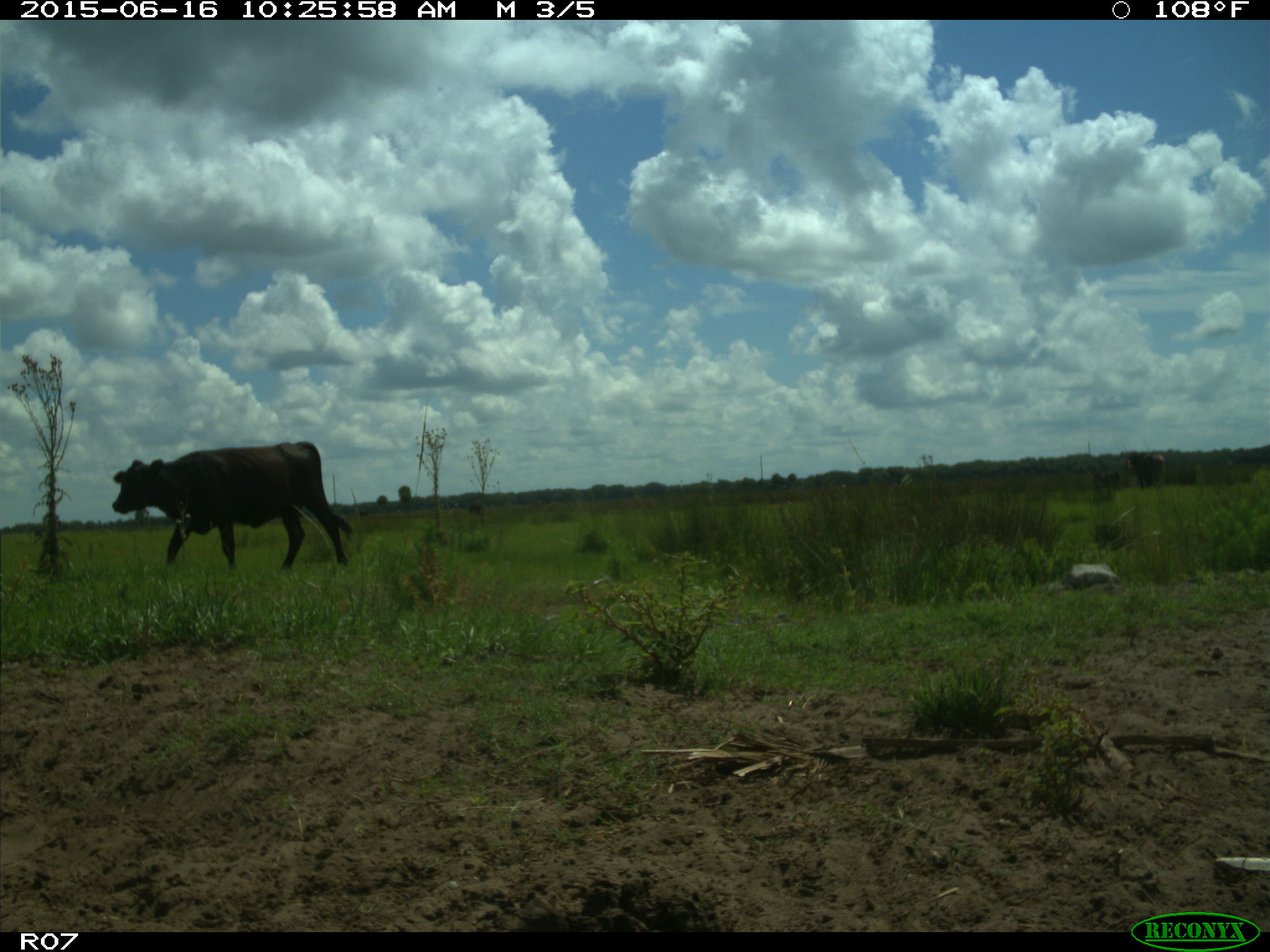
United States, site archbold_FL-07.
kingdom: Animalia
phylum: Chordata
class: Mammalia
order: Artiodactyla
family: Bovidae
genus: Bos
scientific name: Bos taurus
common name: domestic cow